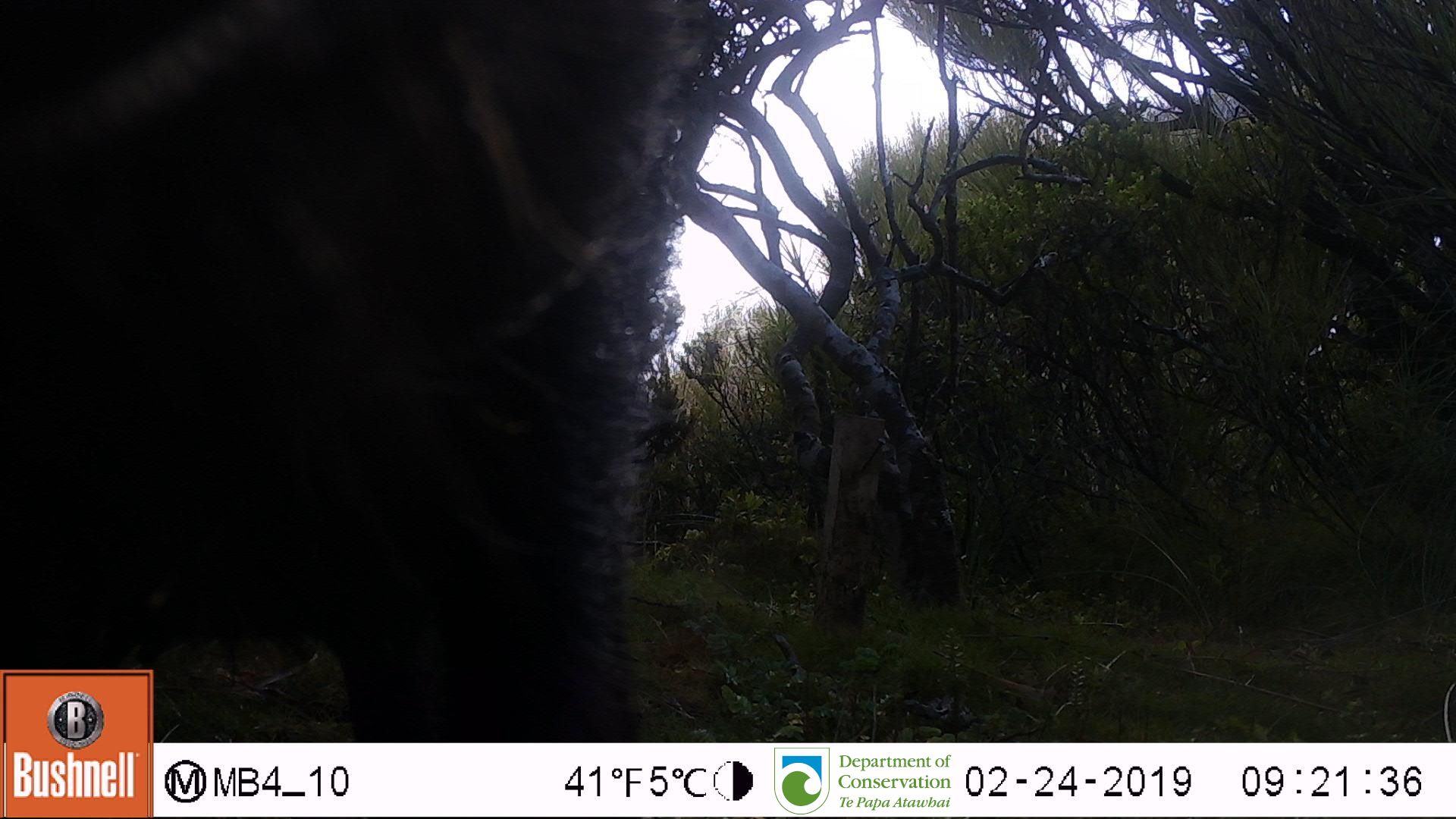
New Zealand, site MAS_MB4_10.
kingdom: Animalia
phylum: Chordata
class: Mammalia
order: Artiodactyla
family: Suidae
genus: Sus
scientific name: Sus scrofa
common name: pig